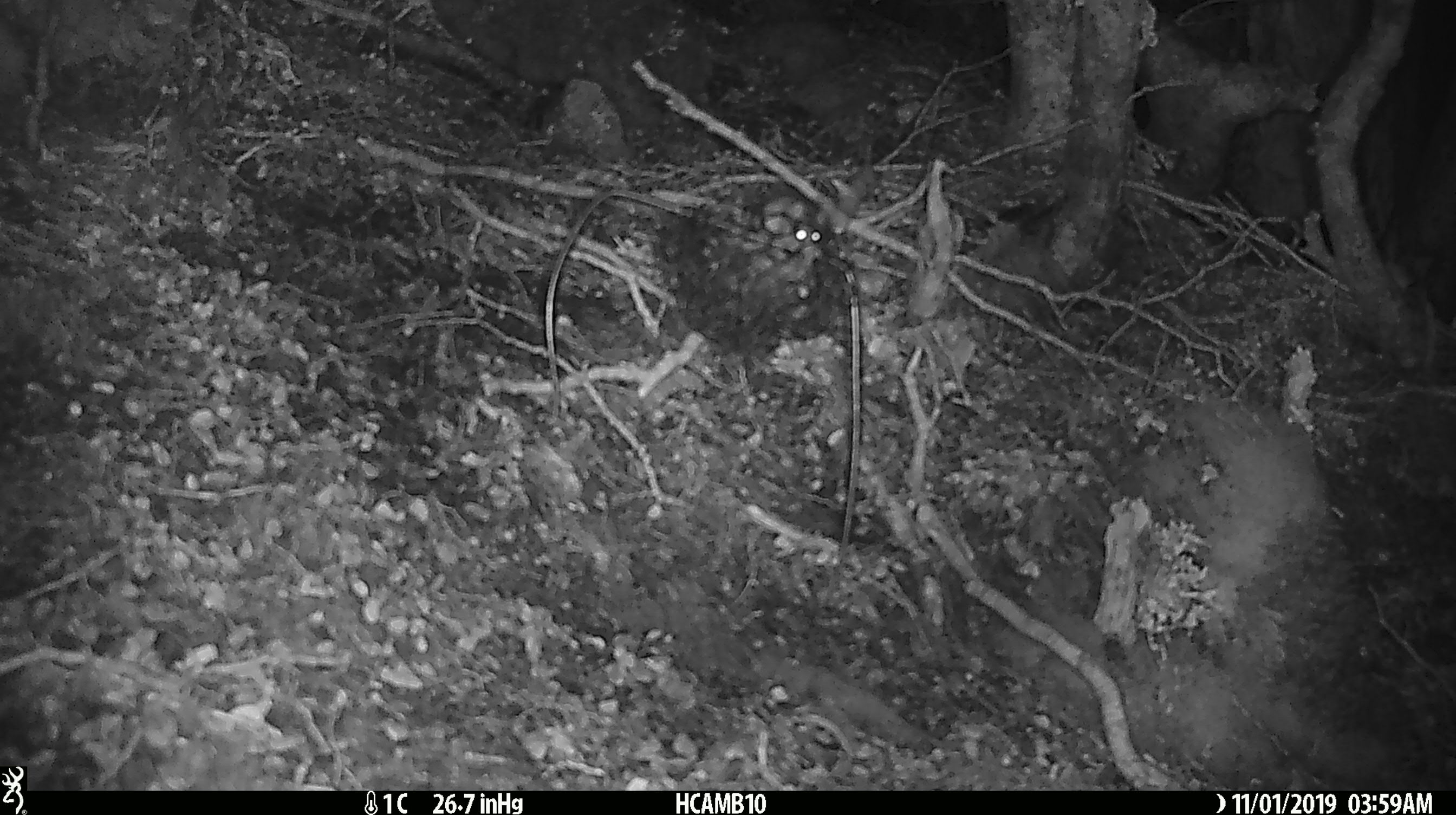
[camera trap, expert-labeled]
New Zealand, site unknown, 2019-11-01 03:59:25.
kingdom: Animalia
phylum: Chordata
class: Mammalia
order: Rodentia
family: Muridae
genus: Mus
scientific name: Mus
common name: mouse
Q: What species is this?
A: Mouse (Mus).